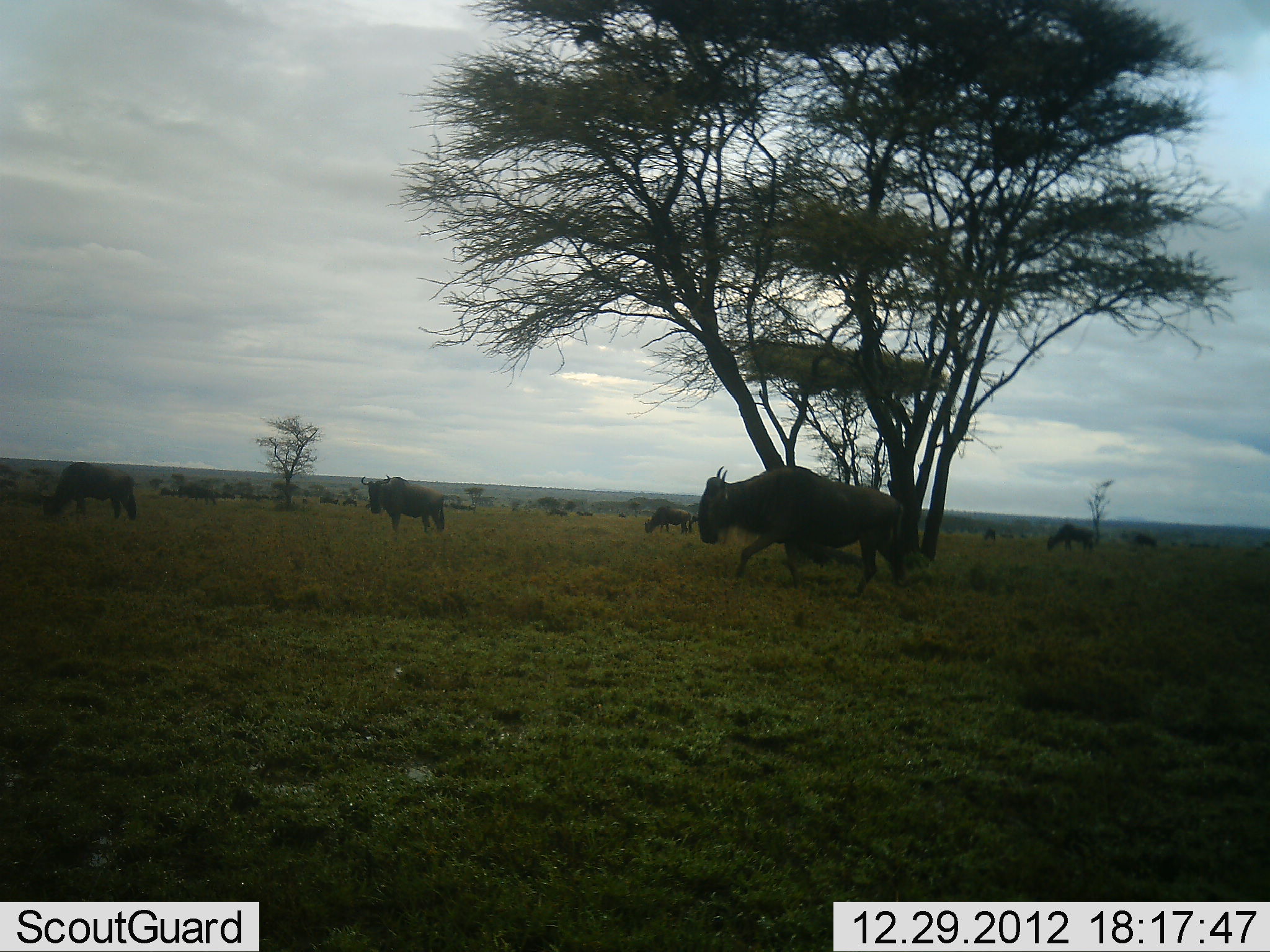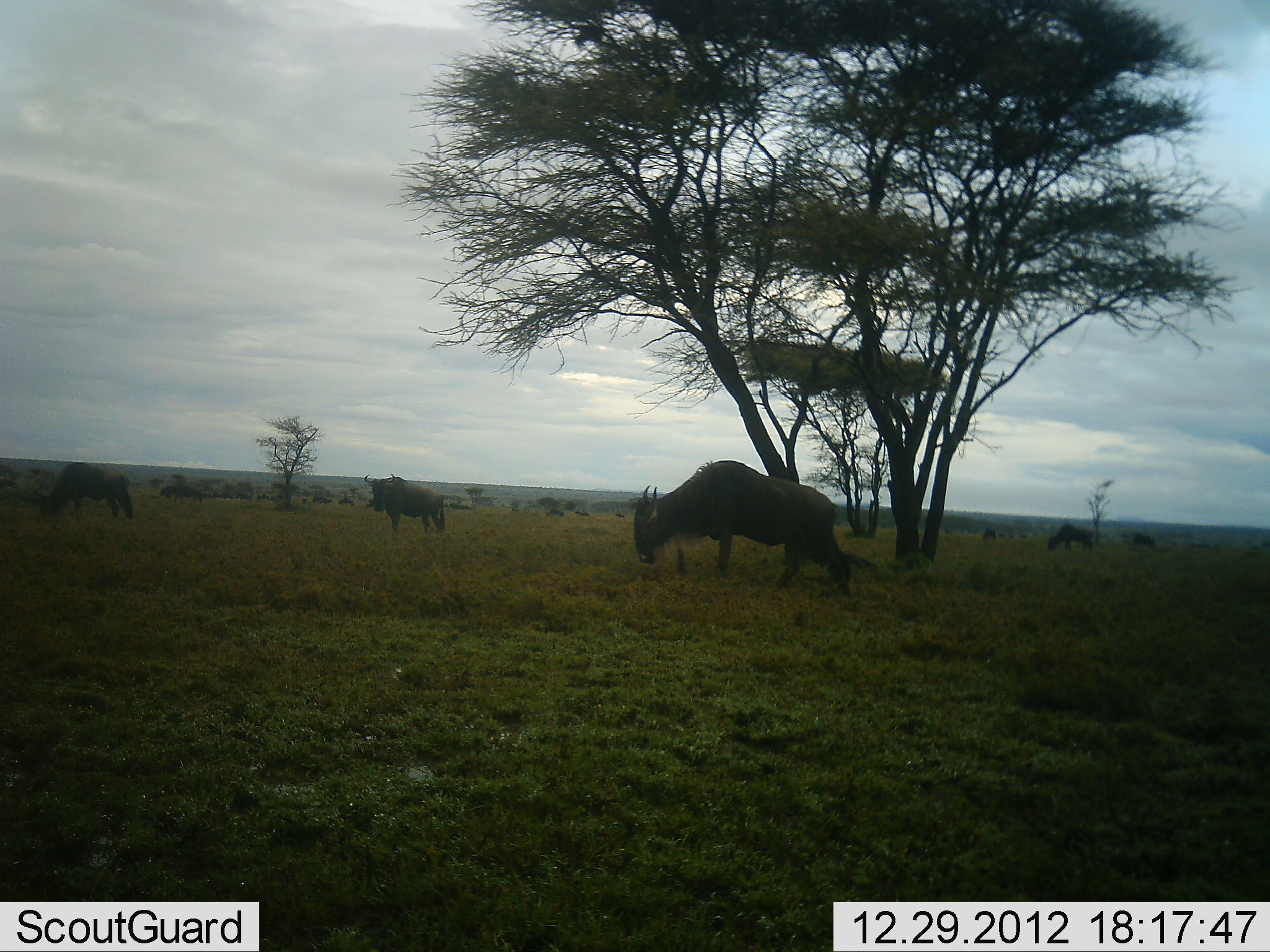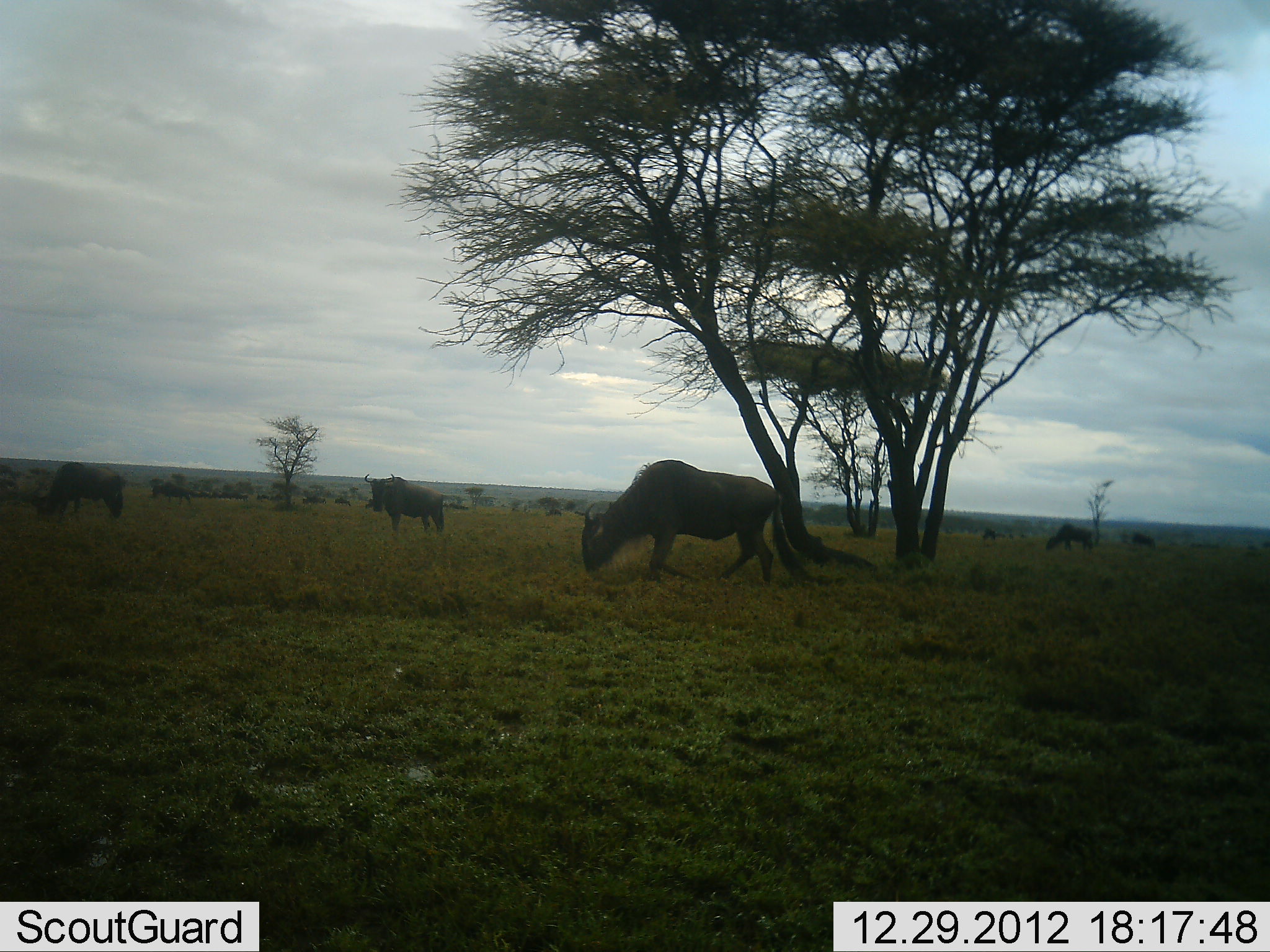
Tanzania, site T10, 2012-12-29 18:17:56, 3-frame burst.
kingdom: Animalia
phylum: Chordata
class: Mammalia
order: Artiodactyla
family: Bovidae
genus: Connochaetes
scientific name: Connochaetes taurinus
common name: blue wildebeest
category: wildebeest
Wildebeest (blue wildebeest) (Connochaetes taurinus), count 10. Behavior (volunteer vote fractions): standing 64%, resting 0%, moving 55%, interacting 0%. Young present (vote fraction): 0%. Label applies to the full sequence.